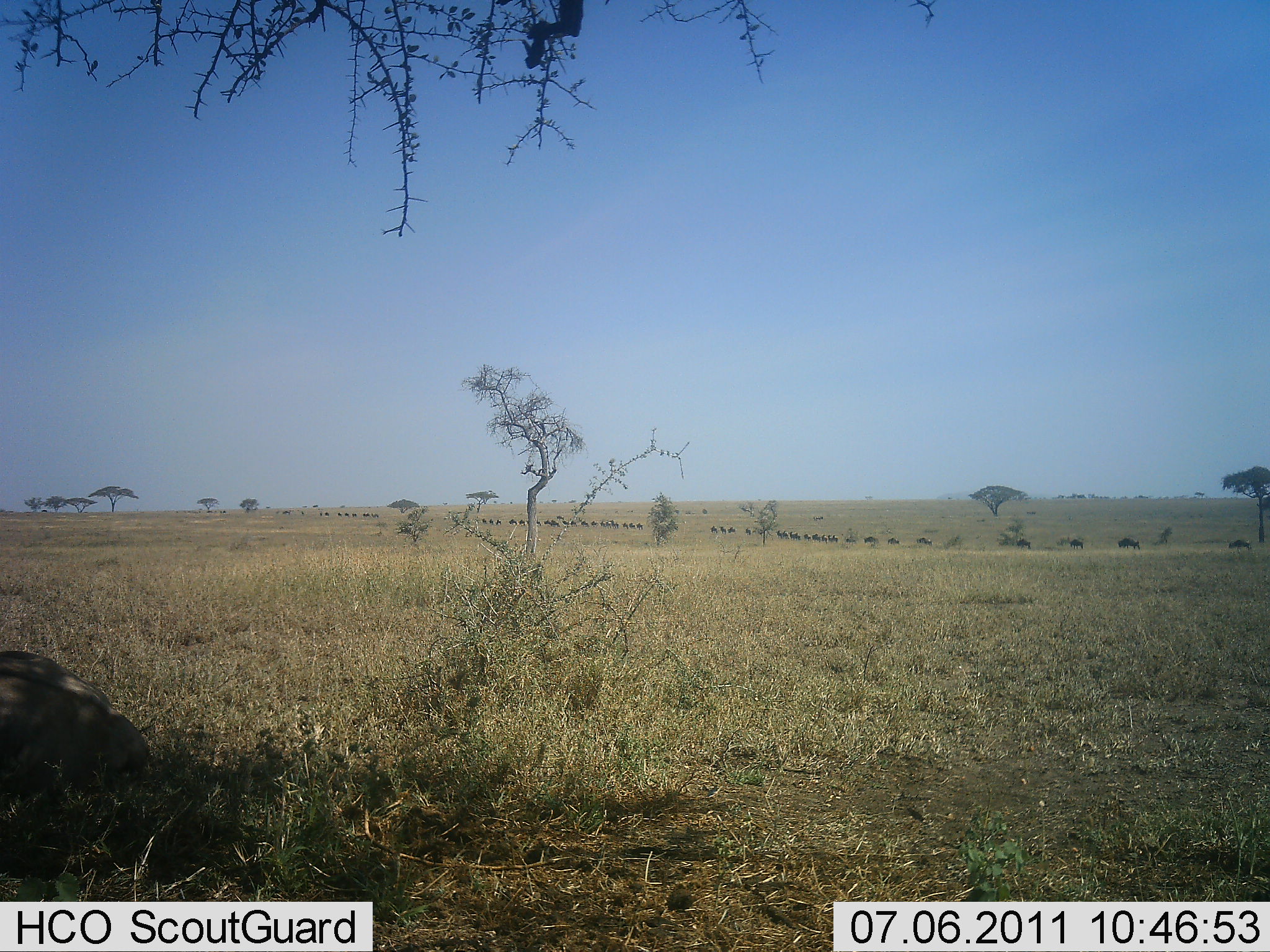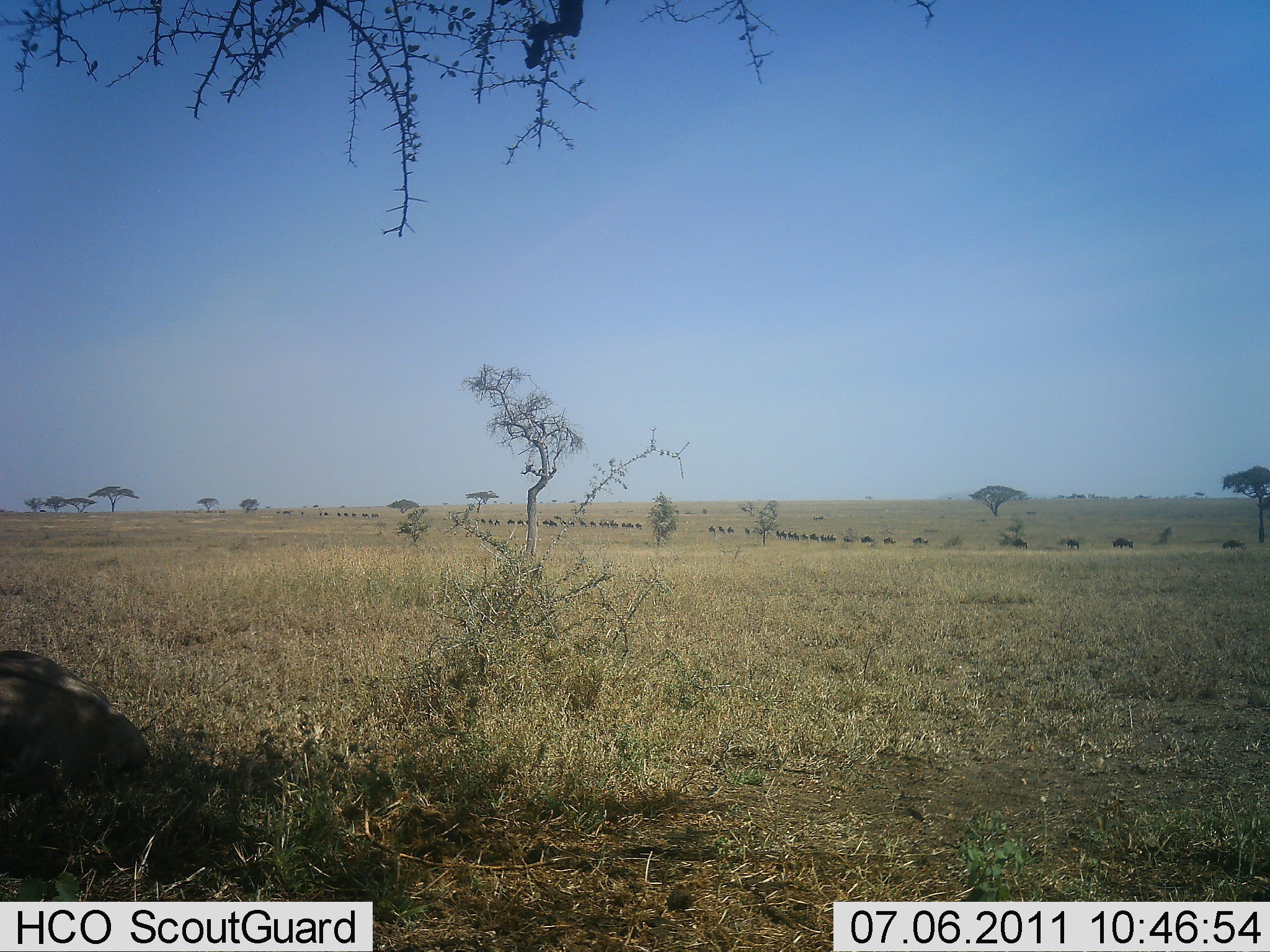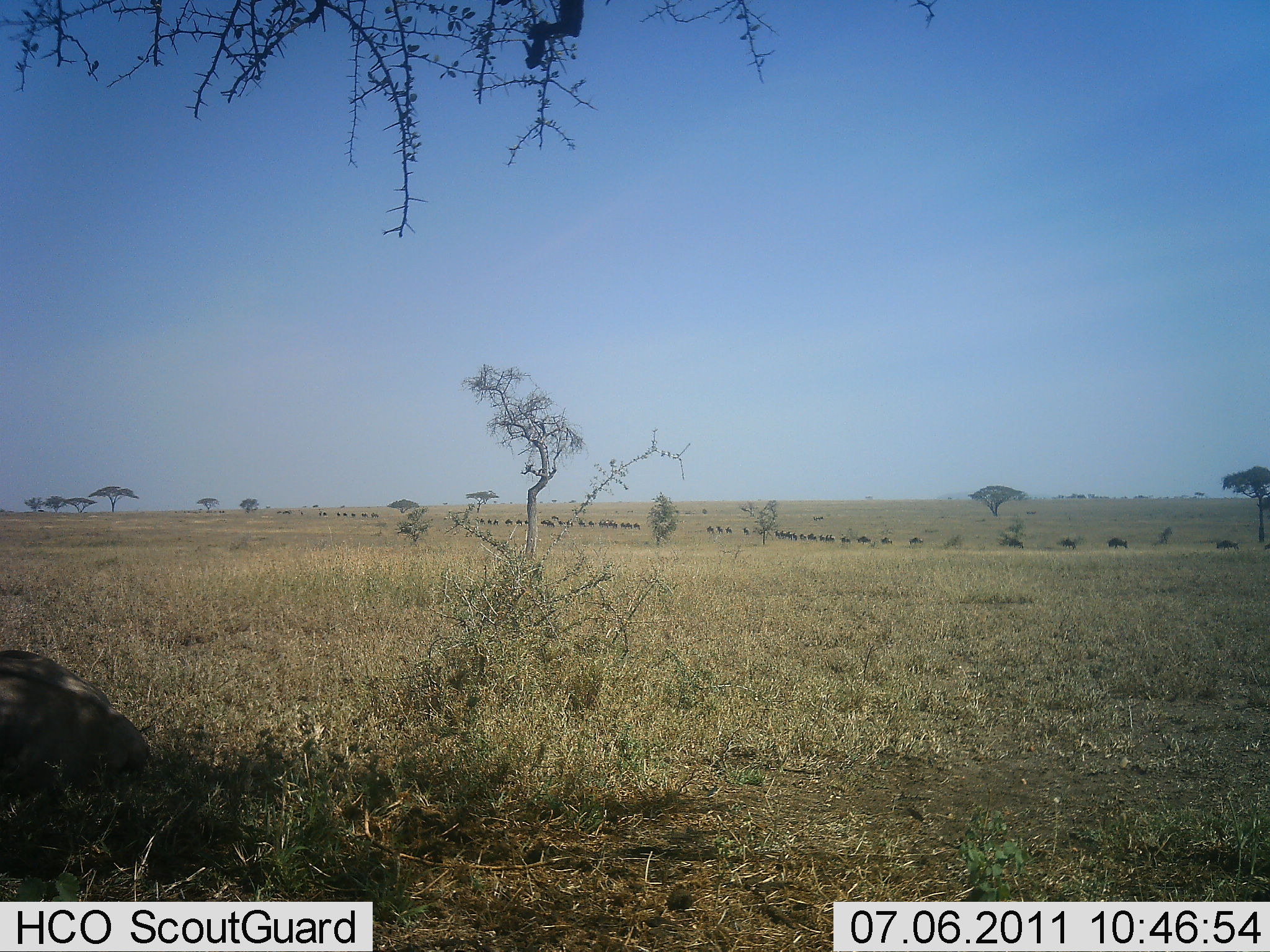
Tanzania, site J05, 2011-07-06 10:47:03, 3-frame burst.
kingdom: Animalia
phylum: Chordata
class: Mammalia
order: Artiodactyla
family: Bovidae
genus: Connochaetes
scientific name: Connochaetes taurinus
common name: blue wildebeest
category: wildebeest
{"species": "wildebeest (blue wildebeest) (Connochaetes taurinus)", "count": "11-50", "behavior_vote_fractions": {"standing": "0%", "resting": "0%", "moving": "100%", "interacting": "0%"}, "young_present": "0%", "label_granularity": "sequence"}